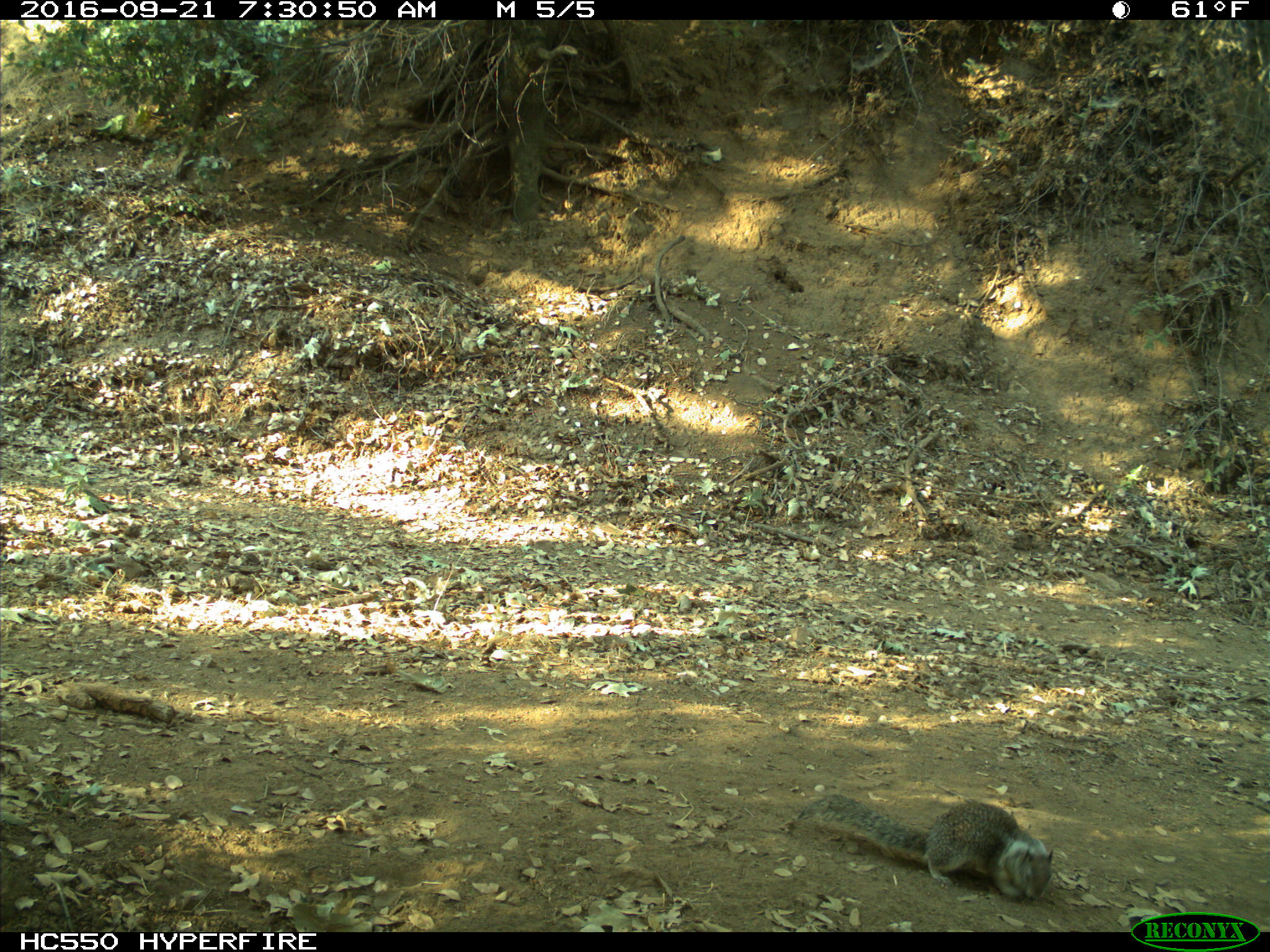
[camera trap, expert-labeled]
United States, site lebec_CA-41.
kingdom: Animalia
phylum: Chordata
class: Mammalia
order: Rodentia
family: Sciuridae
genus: Otospermophilus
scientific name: Otospermophilus beecheyi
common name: california ground squirrel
Otospermophilus beecheyi (california ground squirrel).